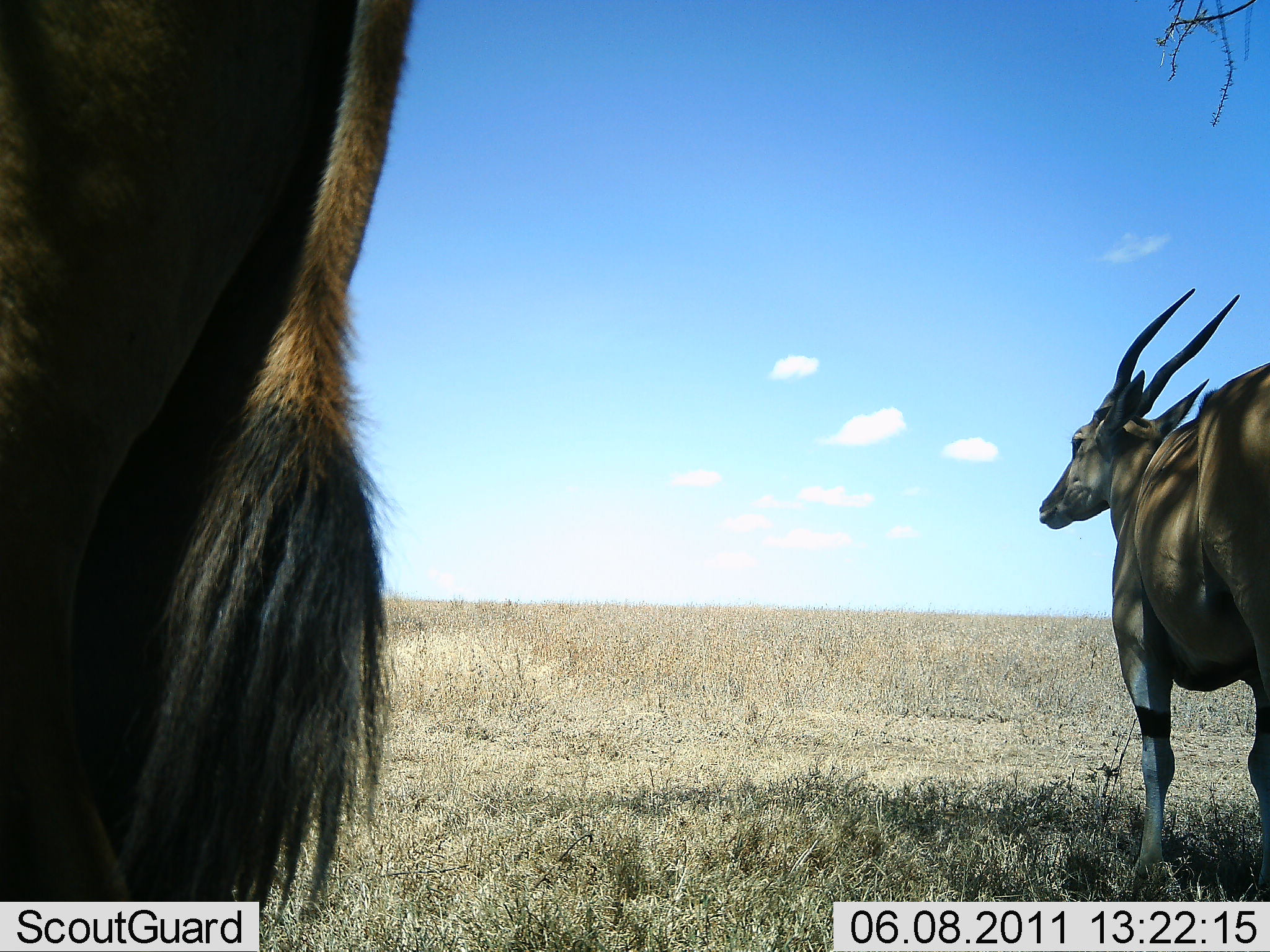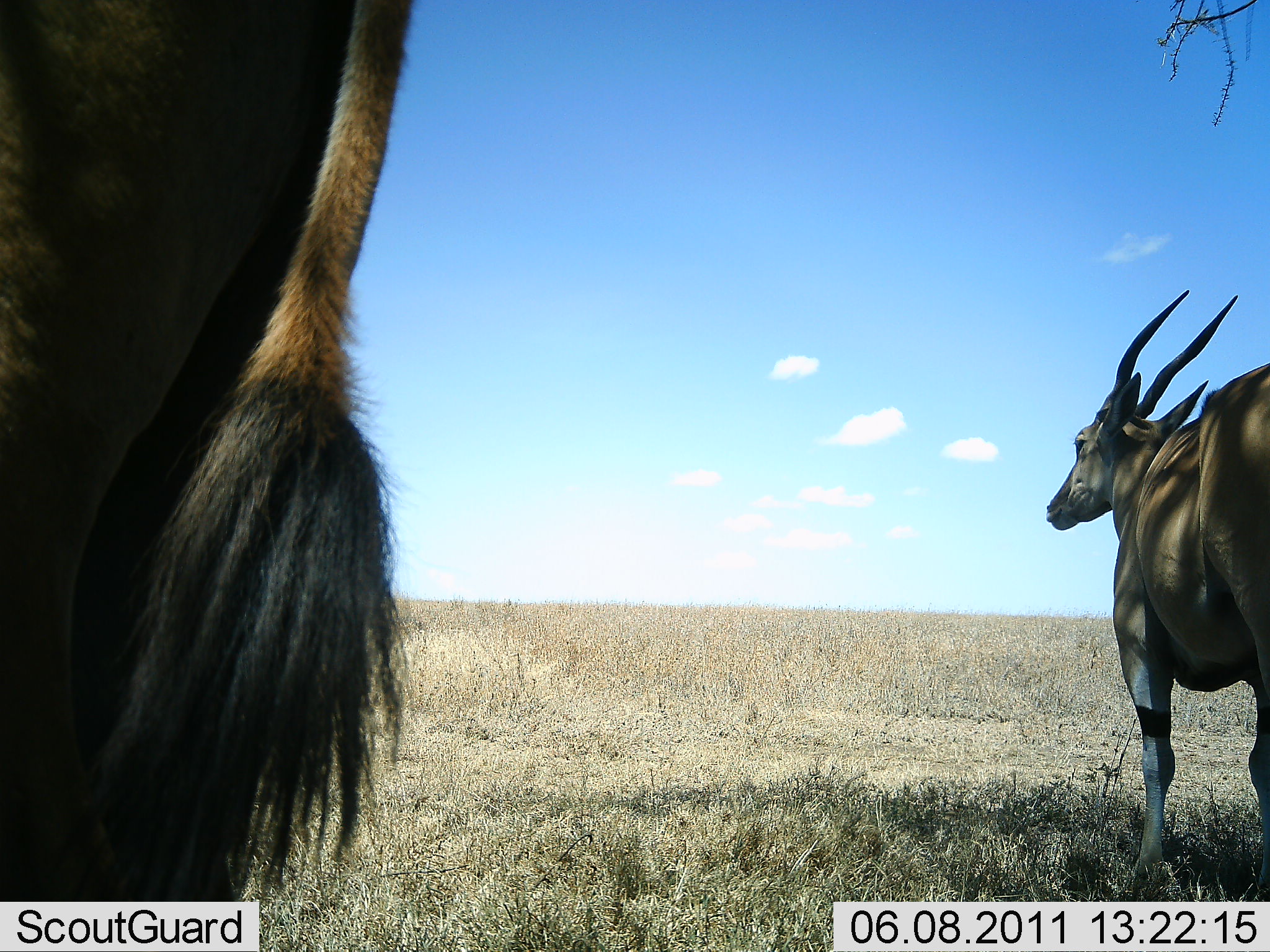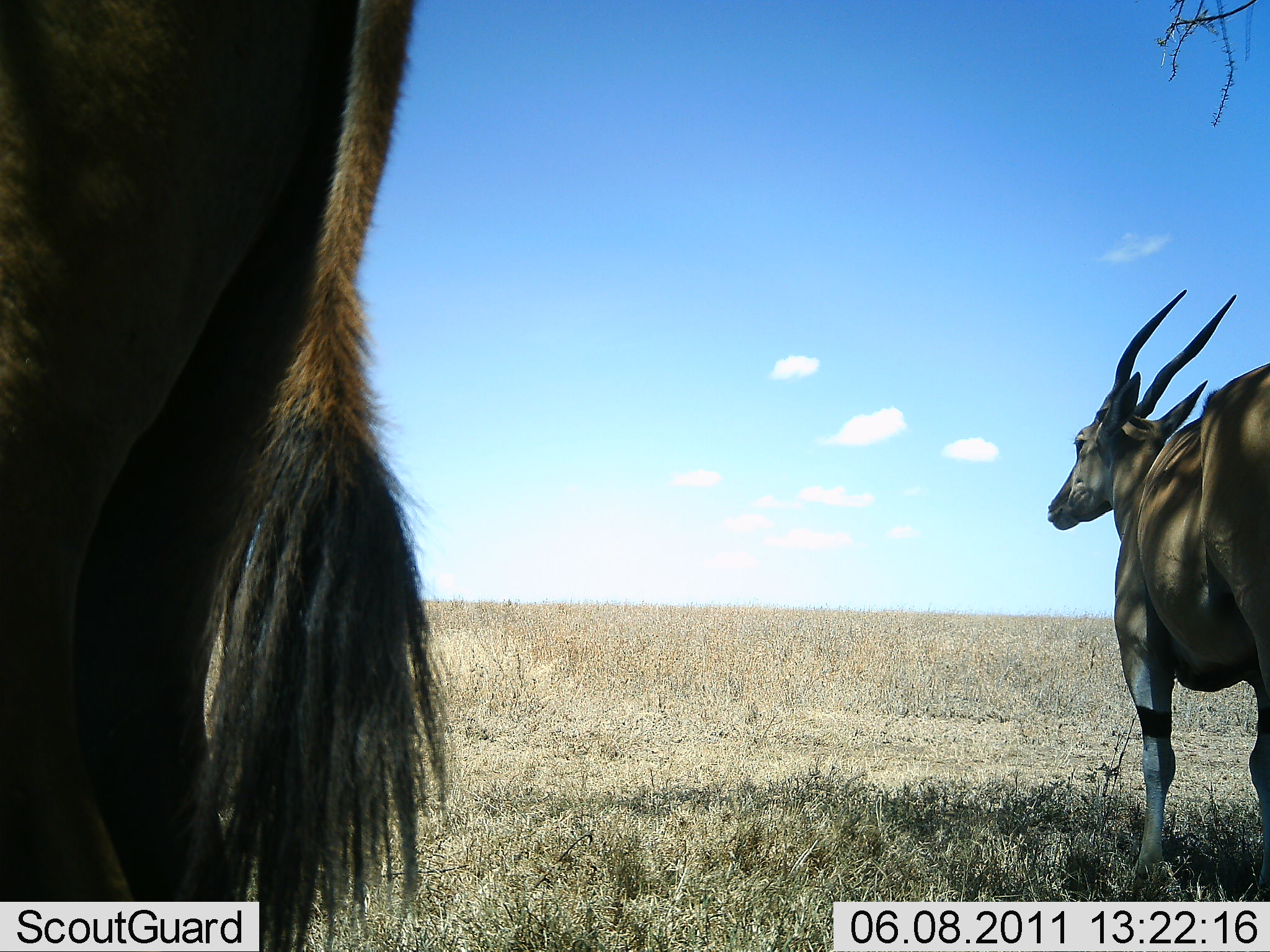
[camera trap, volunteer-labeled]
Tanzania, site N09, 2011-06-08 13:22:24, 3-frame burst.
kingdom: Animalia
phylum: Chordata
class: Mammalia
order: Artiodactyla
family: Bovidae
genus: Tragelaphus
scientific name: Tragelaphus oryx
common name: eland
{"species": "eland (Tragelaphus oryx)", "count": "2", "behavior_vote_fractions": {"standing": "100%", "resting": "20%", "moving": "0%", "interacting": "0%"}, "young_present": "0%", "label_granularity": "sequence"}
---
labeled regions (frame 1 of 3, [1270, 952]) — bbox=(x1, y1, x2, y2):
animal: bbox=(0, 2, 414, 950); bbox=(1040, 288, 1269, 889)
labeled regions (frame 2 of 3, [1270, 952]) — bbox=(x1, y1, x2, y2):
animal: bbox=(2, 2, 420, 947); bbox=(1047, 292, 1269, 902)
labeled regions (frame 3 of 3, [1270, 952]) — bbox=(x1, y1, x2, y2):
animal: bbox=(2, 1, 451, 950); bbox=(1047, 290, 1270, 903)